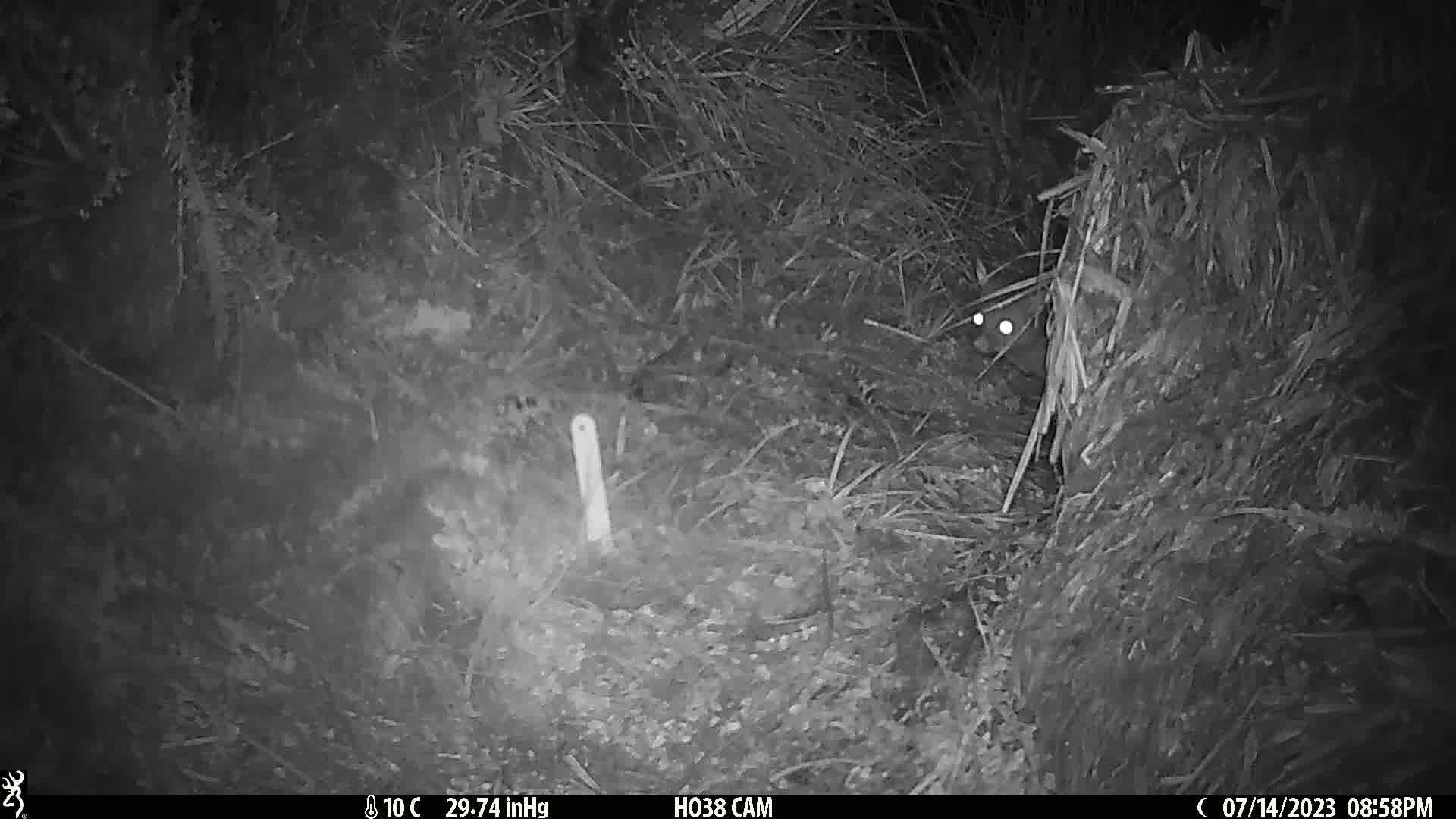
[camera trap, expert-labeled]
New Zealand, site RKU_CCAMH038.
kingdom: Animalia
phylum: Chordata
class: Mammalia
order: Diprotodontia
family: Phalangeridae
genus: Trichosurus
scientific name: Trichosurus vulpecula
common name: common brushtail possum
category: possum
Possum (common brushtail possum) (Trichosurus vulpecula).